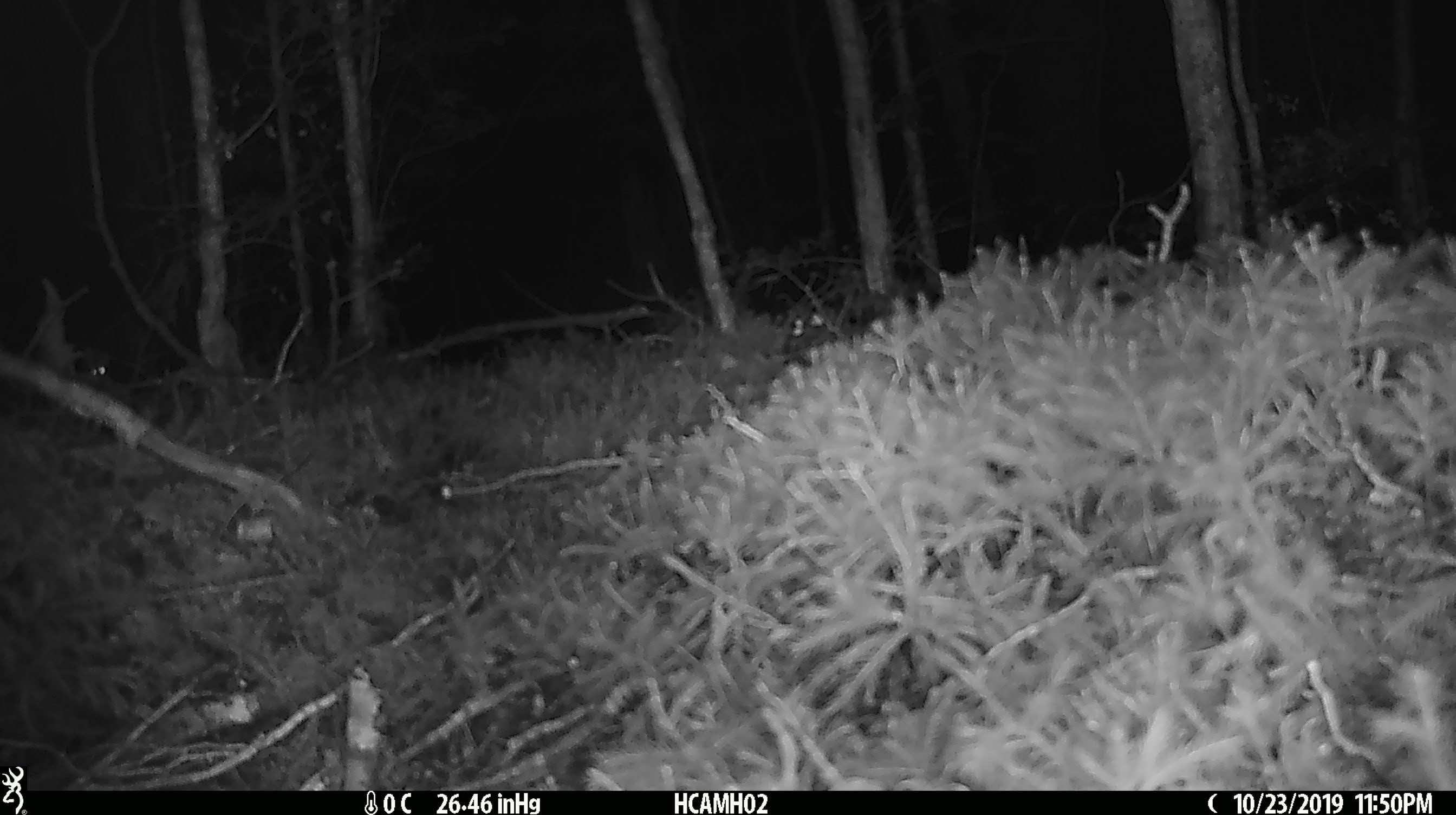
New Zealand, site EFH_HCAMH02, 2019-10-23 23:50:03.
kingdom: Animalia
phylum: Chordata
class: Mammalia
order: Rodentia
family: Muridae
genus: Mus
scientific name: Mus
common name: mouse